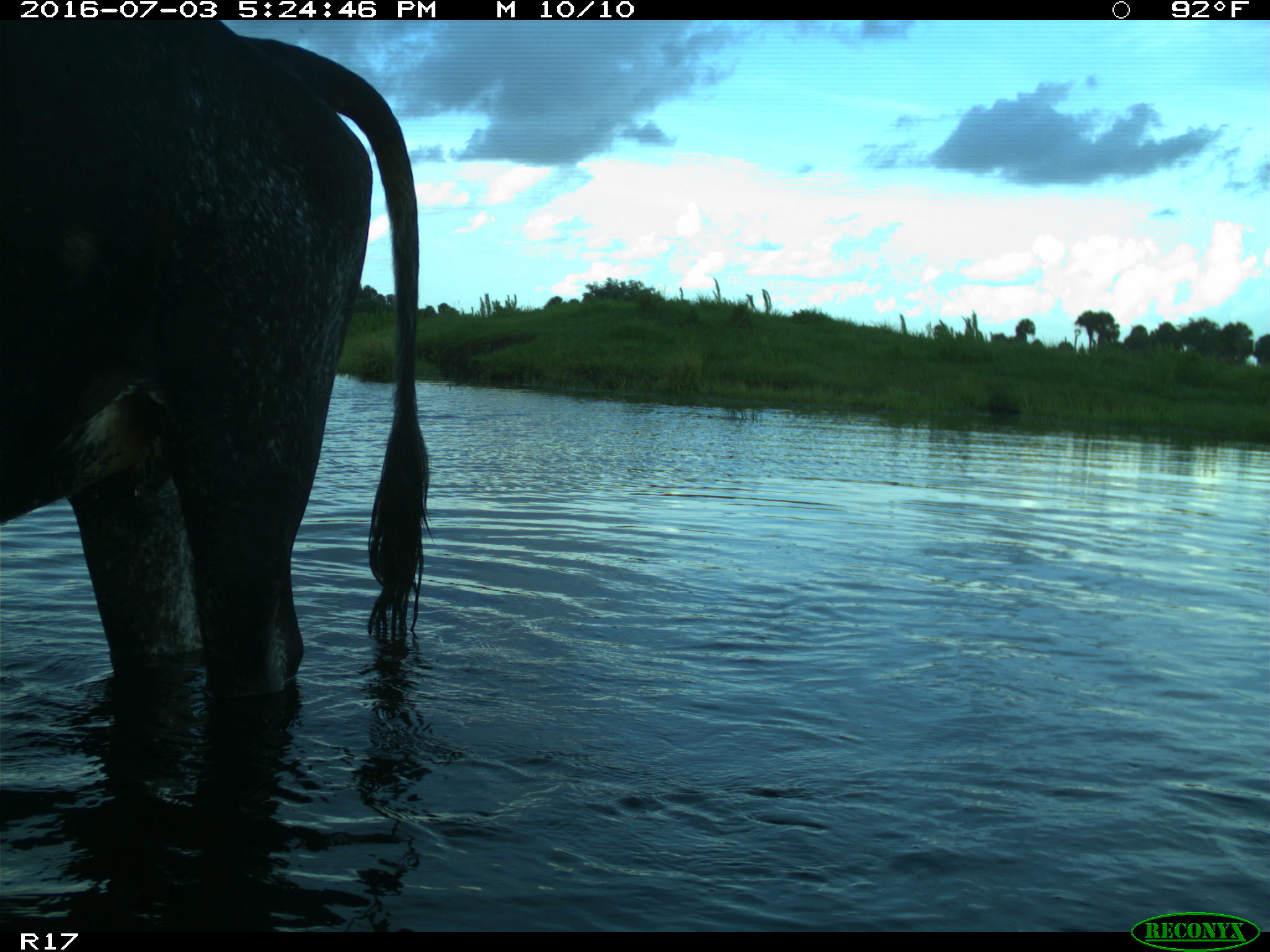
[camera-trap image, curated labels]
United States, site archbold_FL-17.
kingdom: Animalia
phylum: Chordata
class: Mammalia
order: Artiodactyla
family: Bovidae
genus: Bos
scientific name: Bos taurus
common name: domestic cow